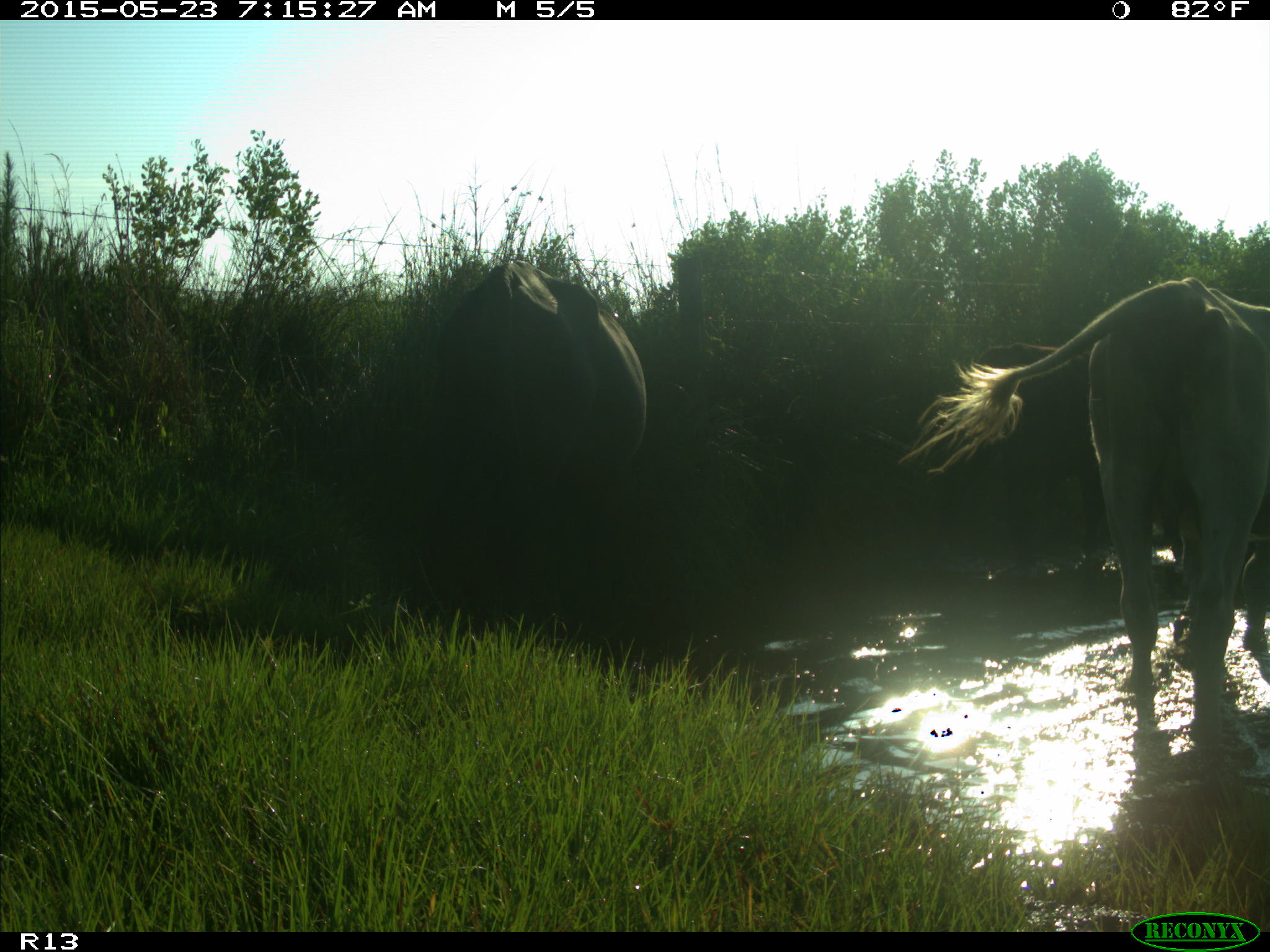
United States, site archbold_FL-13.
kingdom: Animalia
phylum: Chordata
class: Mammalia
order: Artiodactyla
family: Bovidae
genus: Bos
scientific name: Bos taurus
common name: domestic cow